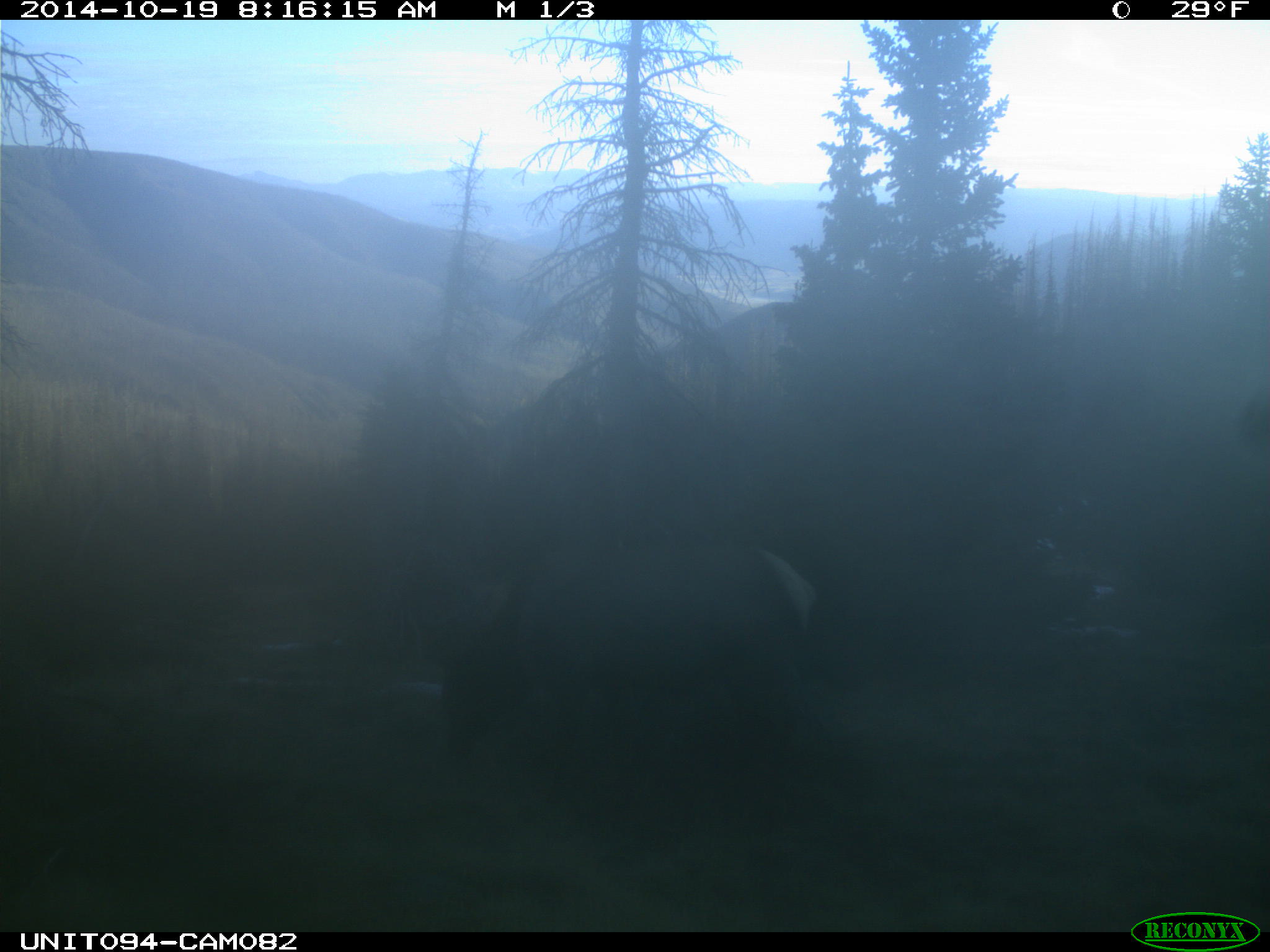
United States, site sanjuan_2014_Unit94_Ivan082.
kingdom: Animalia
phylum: Chordata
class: Mammalia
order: Artiodactyla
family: Cervidae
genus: Cervus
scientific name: Cervus elaphus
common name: red deer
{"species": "Cervus elaphus (red deer)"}